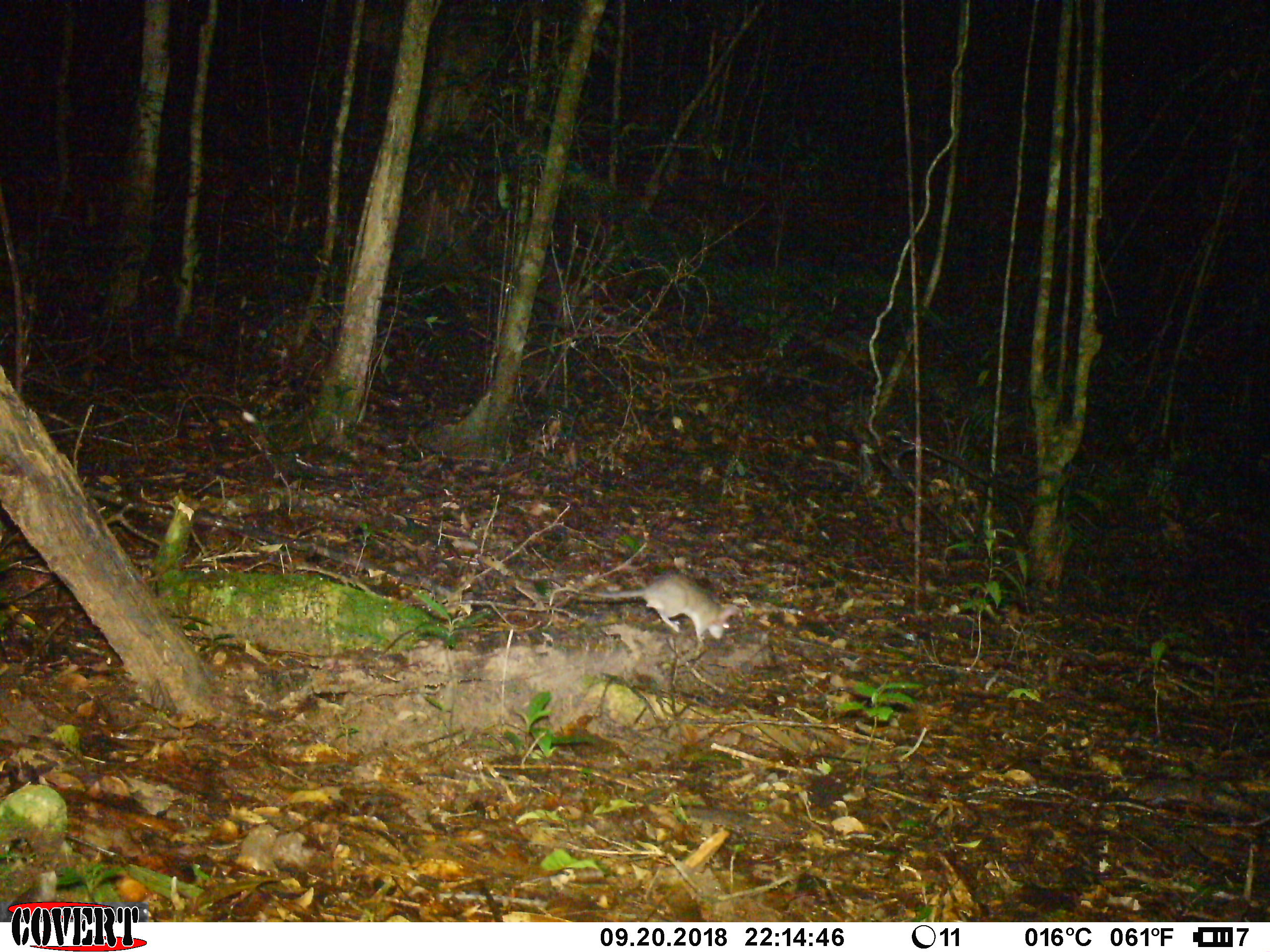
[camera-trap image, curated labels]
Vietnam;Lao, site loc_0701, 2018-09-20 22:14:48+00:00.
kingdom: Animalia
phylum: Chordata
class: Mammalia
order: Rodentia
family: Muridae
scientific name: Muridae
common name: old-world mice and rats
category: unidentified murid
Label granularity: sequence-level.